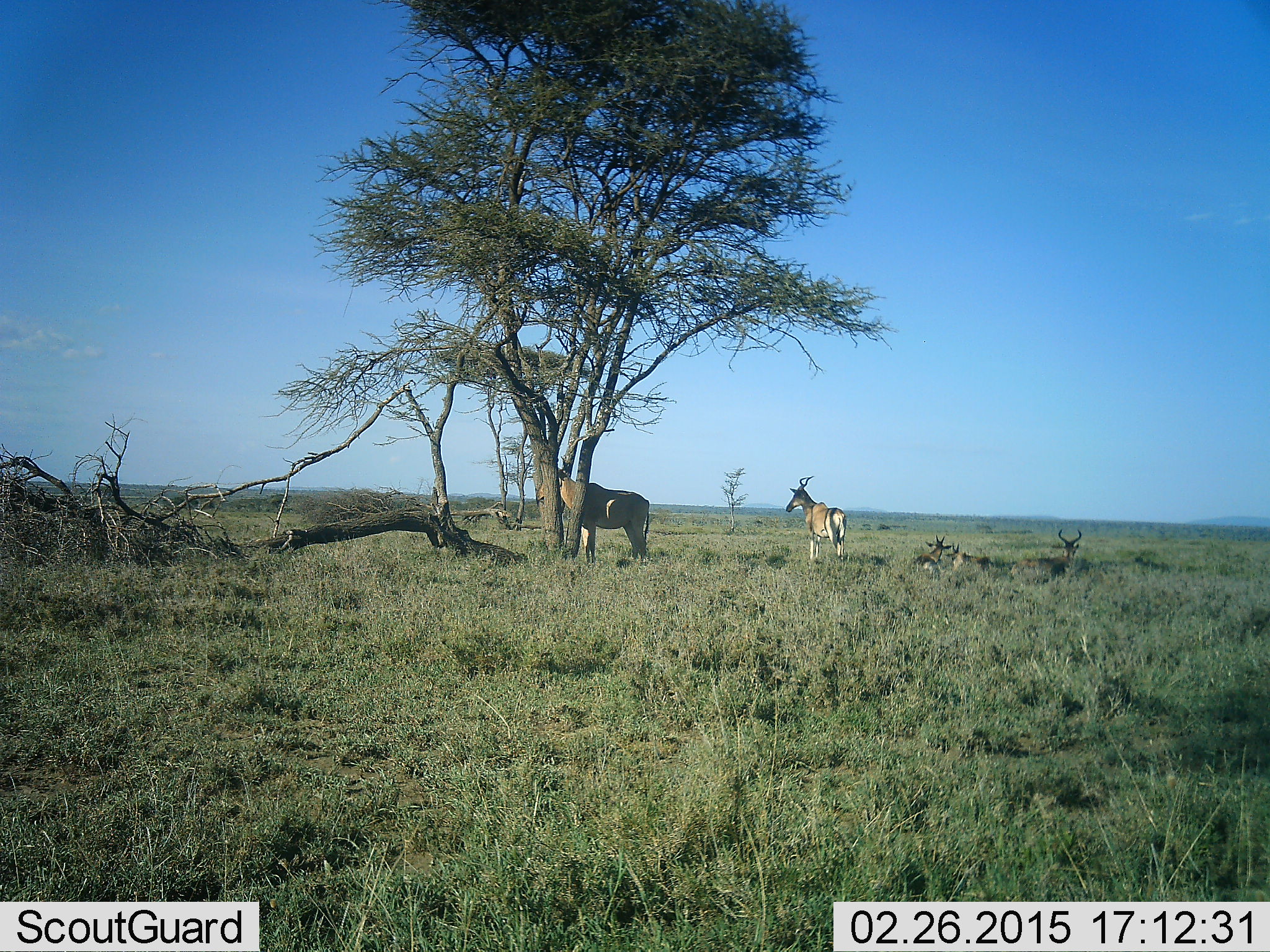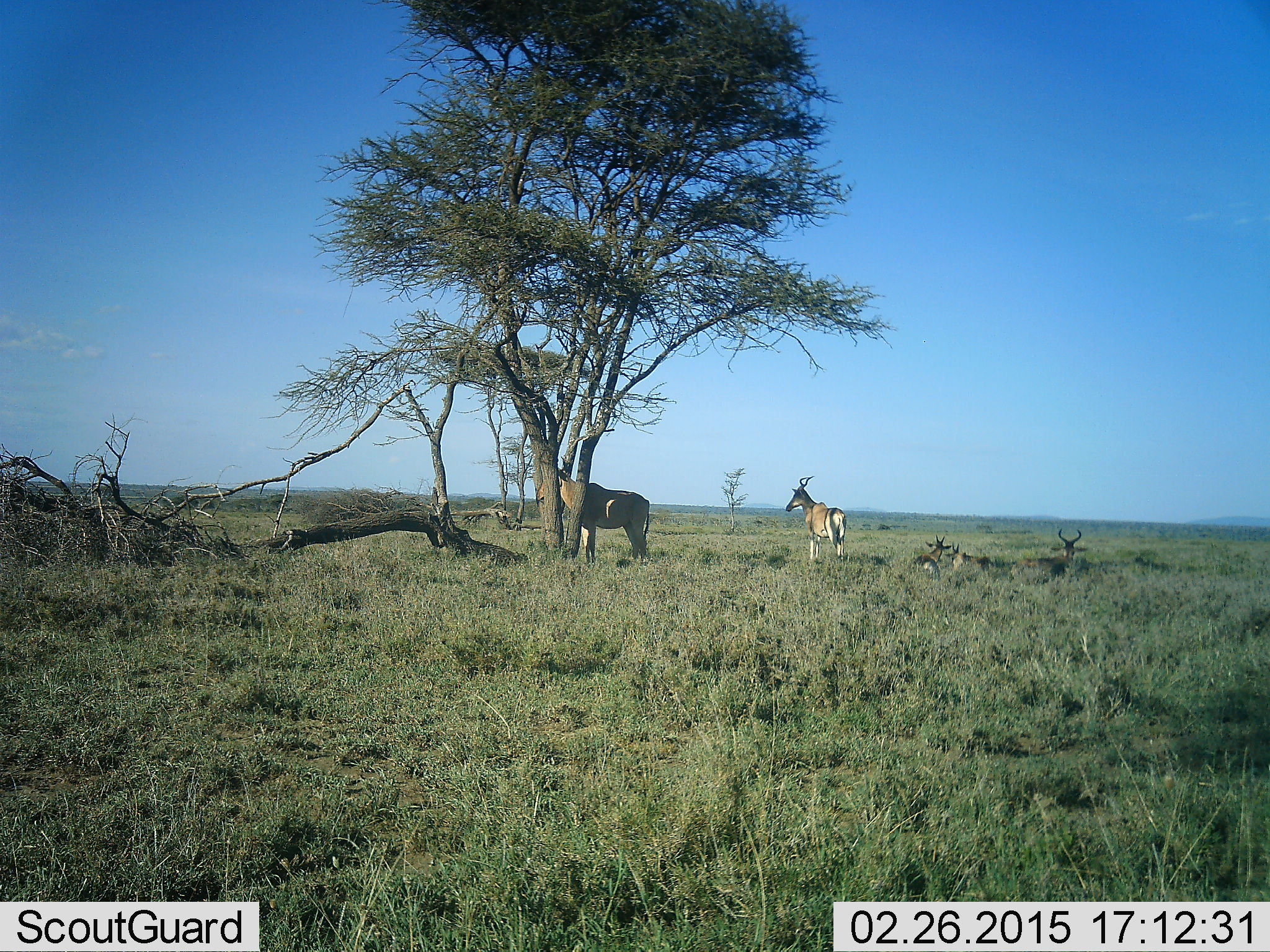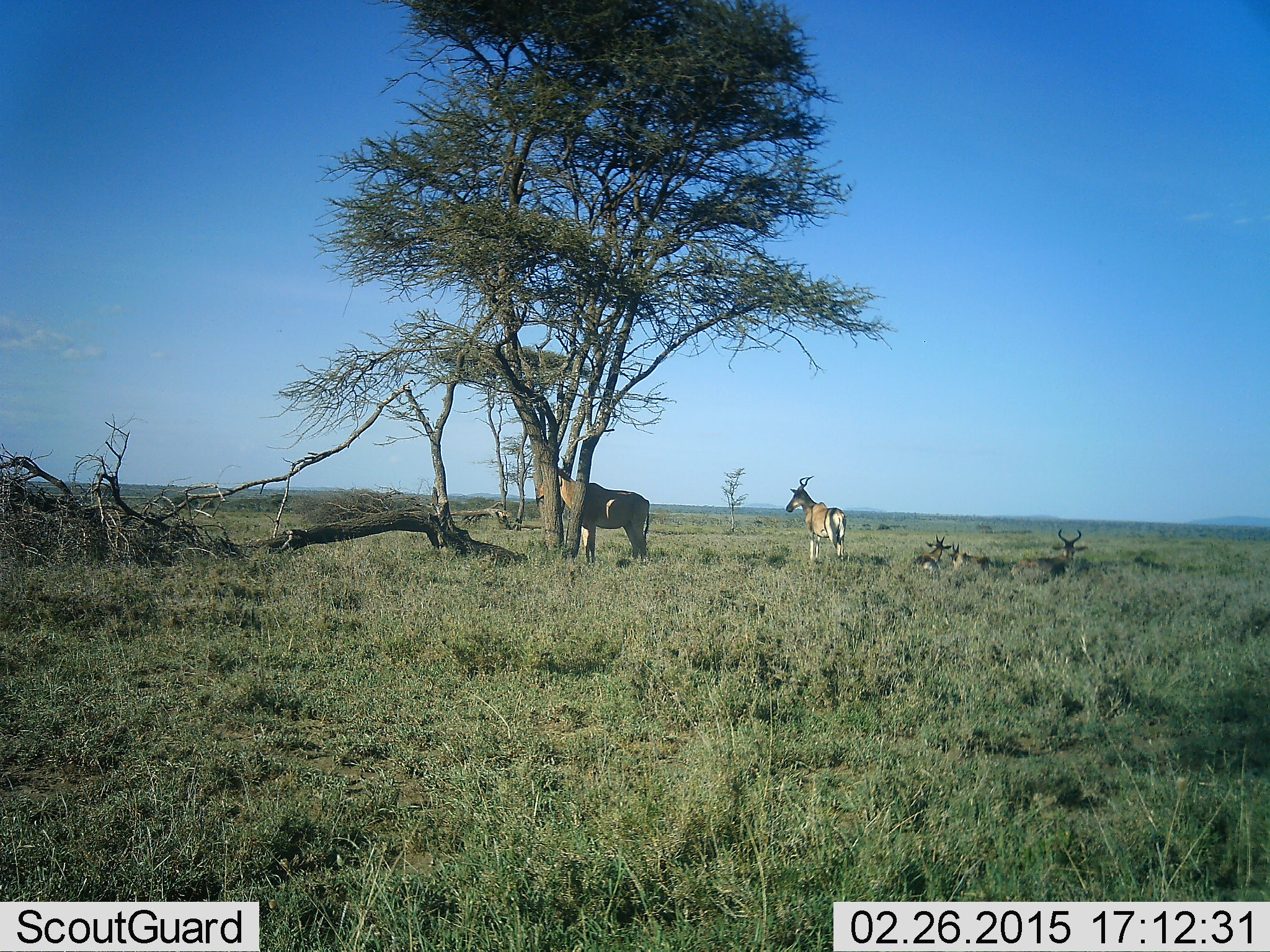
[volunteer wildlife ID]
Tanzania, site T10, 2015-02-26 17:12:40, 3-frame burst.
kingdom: Animalia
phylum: Chordata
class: Mammalia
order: Artiodactyla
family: Bovidae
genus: Alcelaphus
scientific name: Alcelaphus buselaphus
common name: hartebeest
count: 5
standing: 100%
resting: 90%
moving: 0%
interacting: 0%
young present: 10%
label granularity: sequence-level